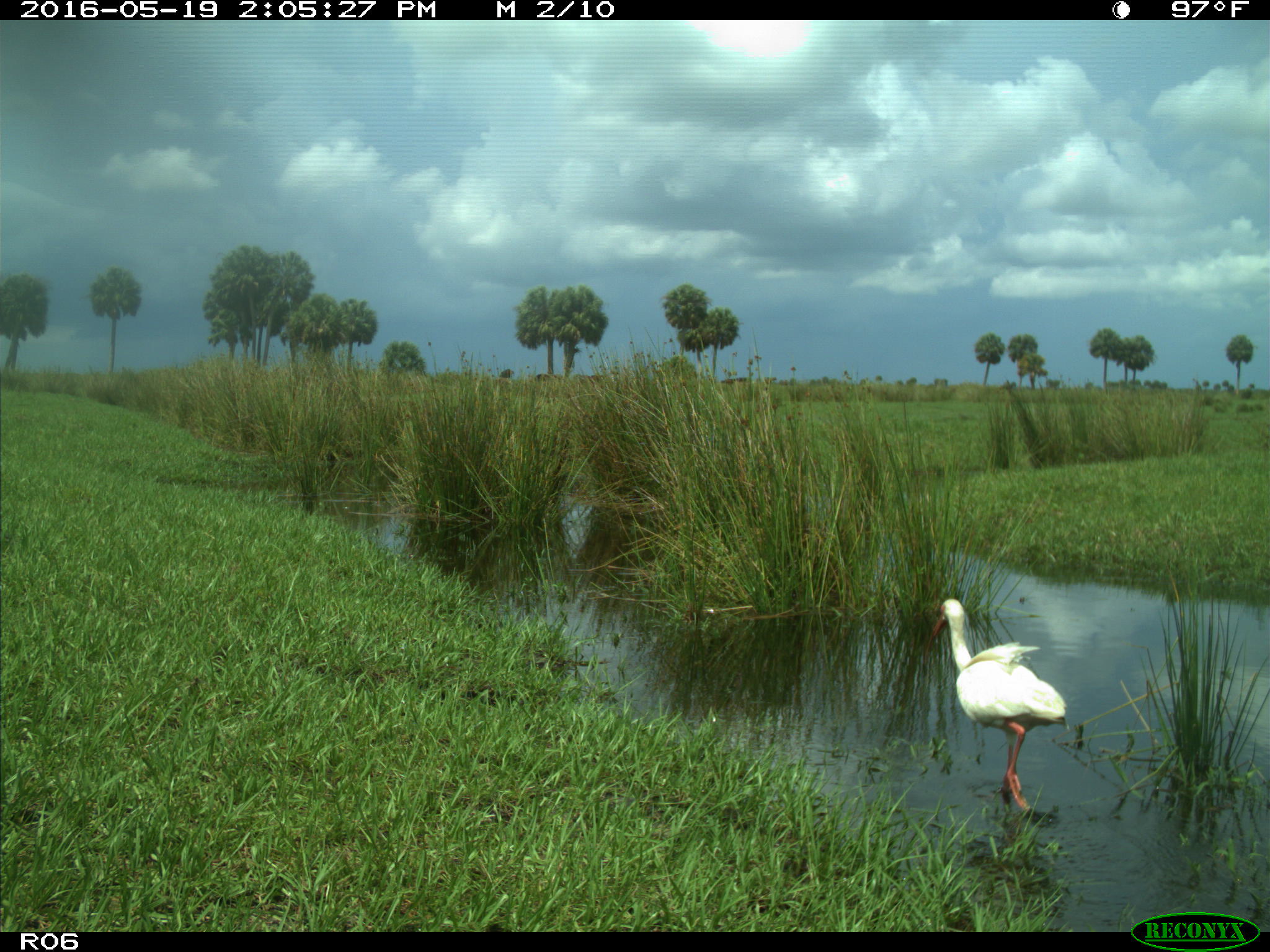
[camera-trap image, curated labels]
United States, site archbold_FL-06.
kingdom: Animalia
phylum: Chordata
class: Aves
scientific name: Aves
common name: birds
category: unidentified bird